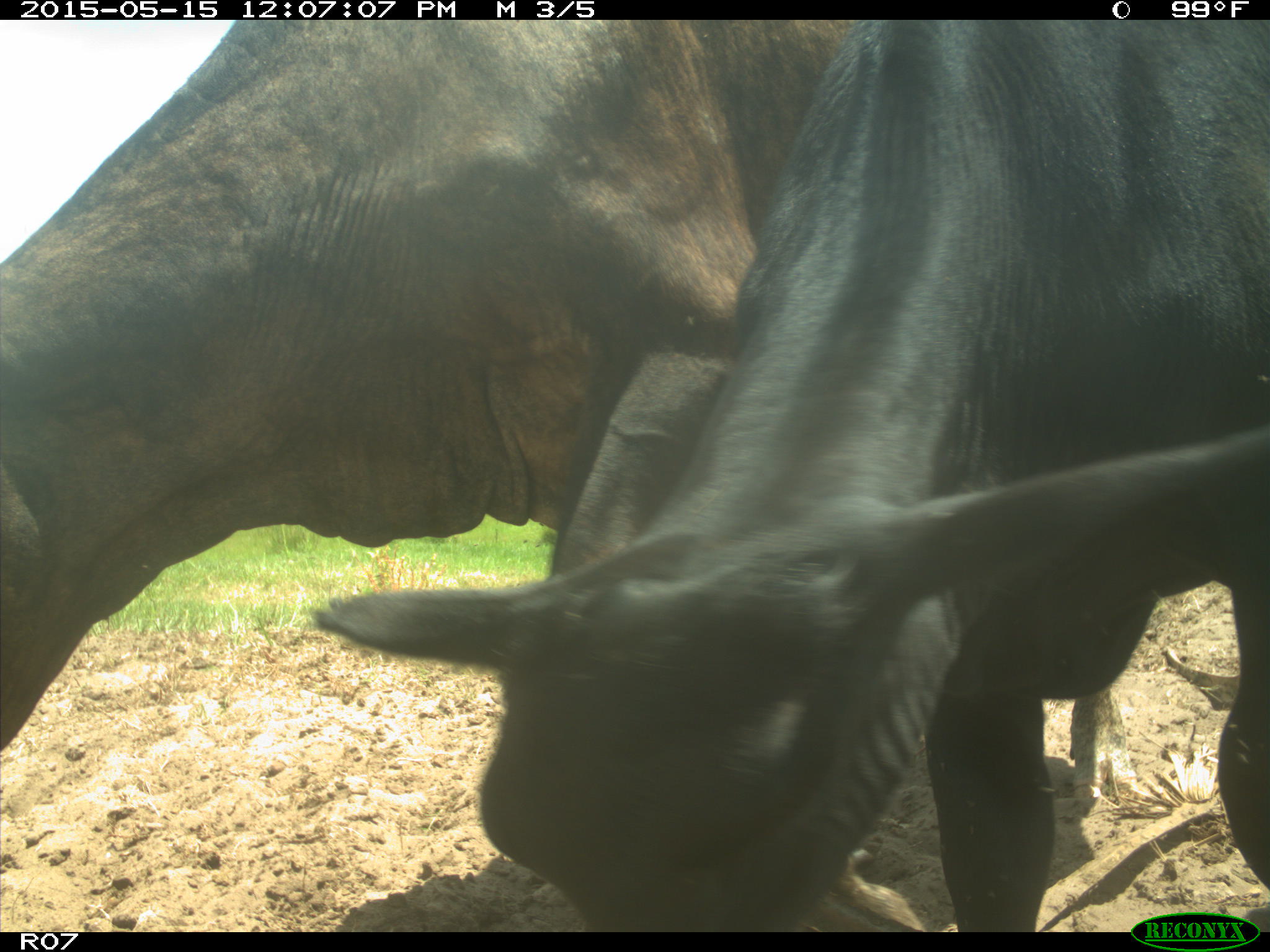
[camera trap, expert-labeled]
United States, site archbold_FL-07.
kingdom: Animalia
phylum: Chordata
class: Mammalia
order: Artiodactyla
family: Bovidae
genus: Bos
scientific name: Bos taurus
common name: domestic cow